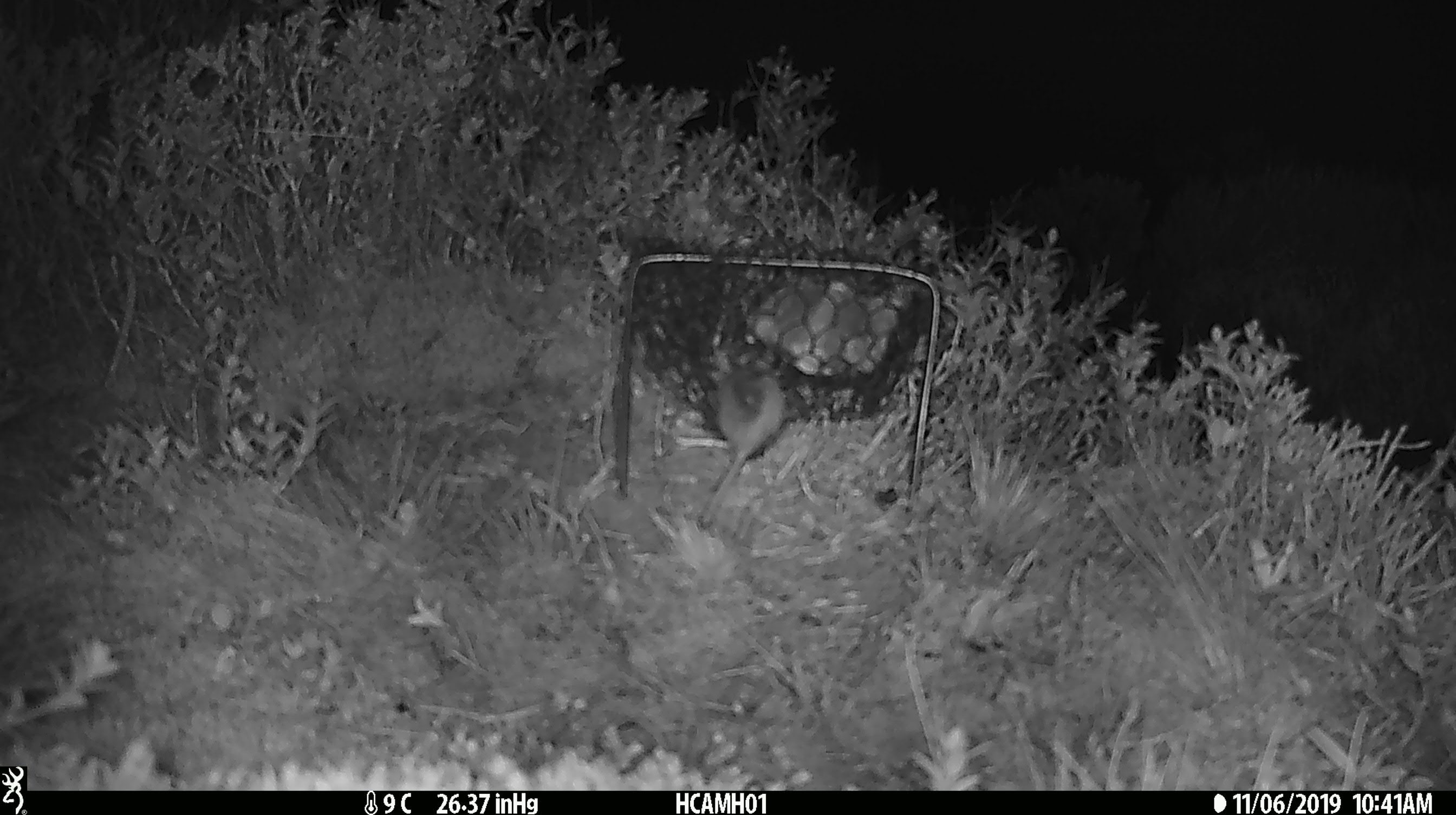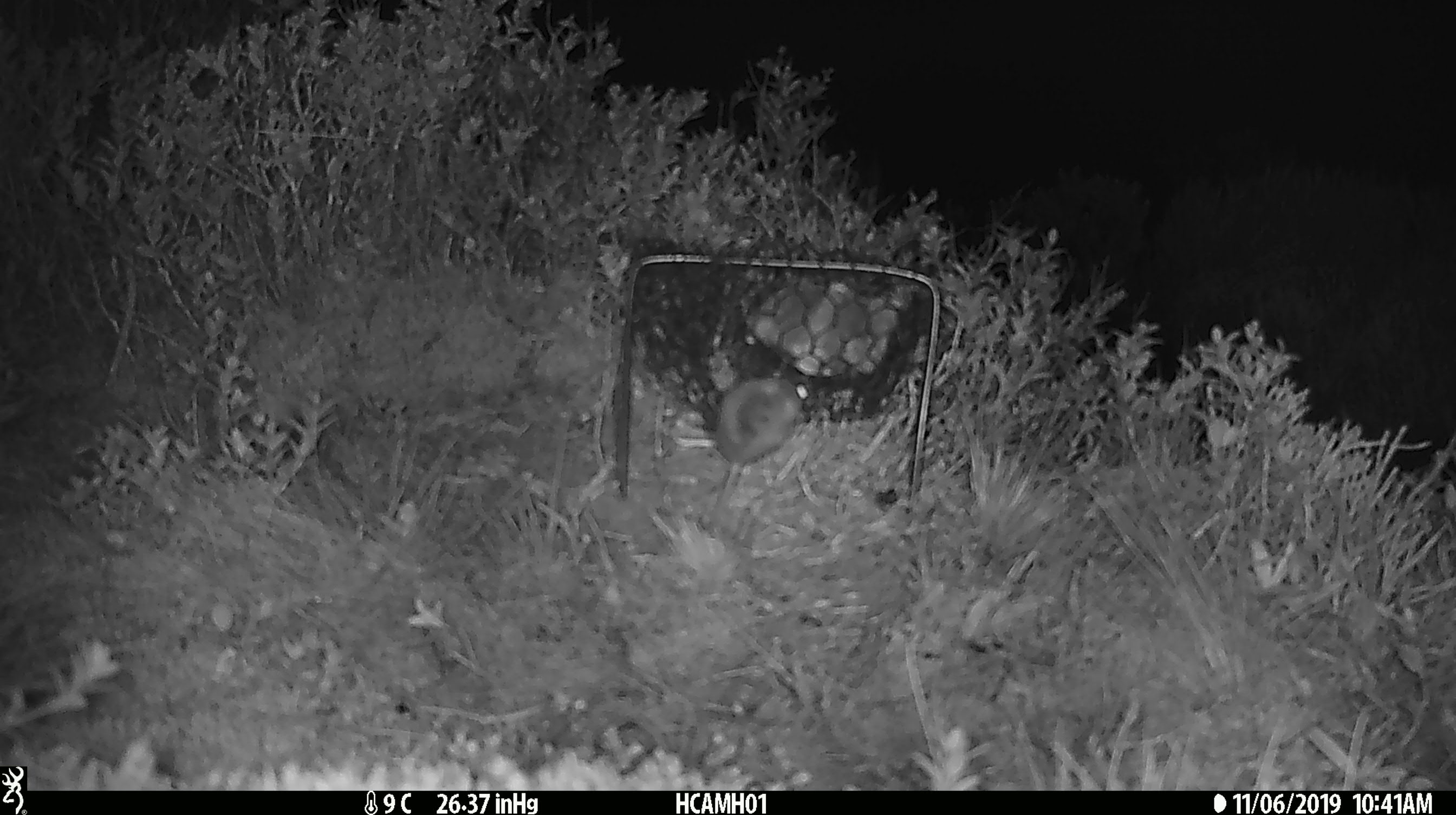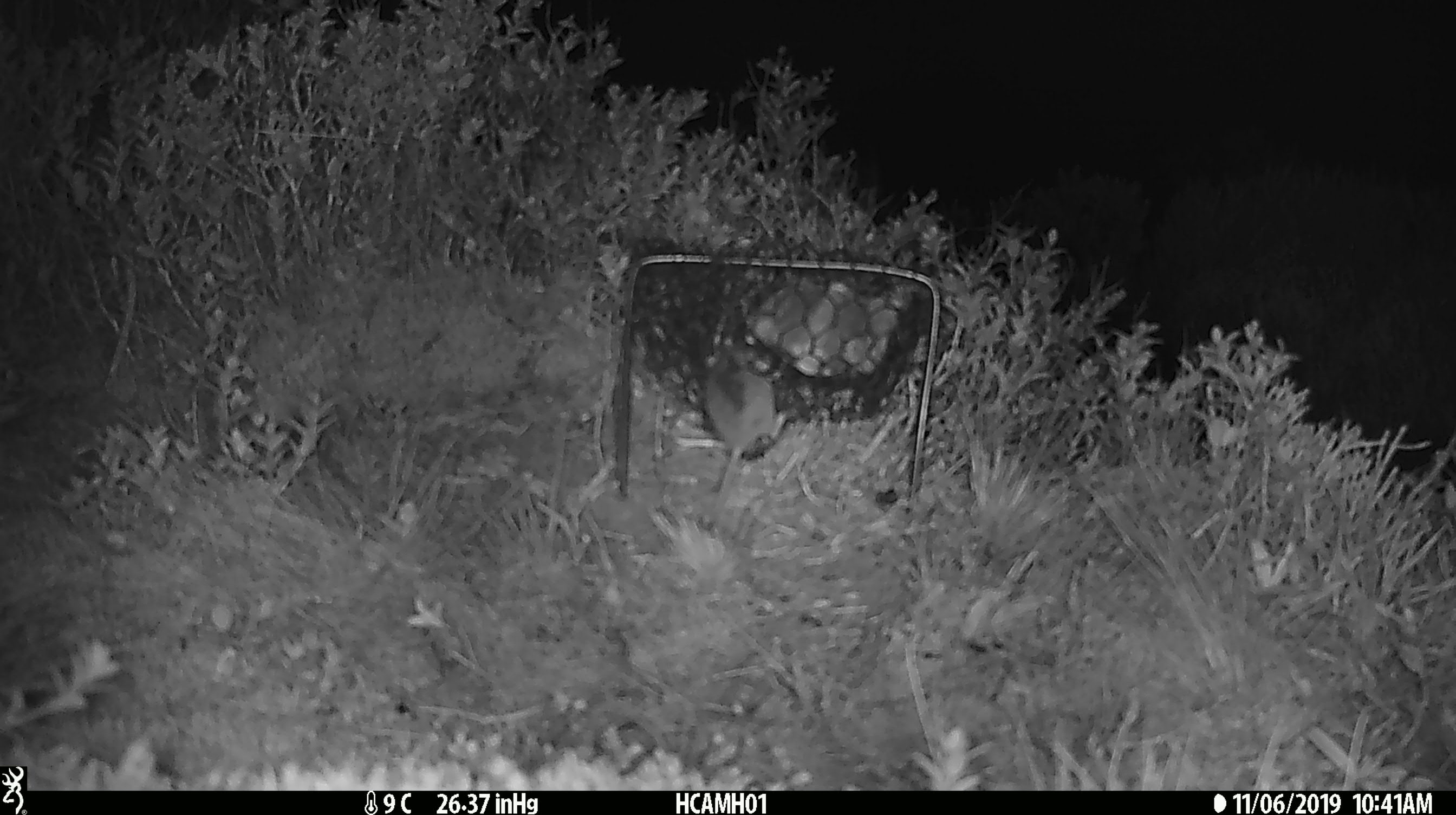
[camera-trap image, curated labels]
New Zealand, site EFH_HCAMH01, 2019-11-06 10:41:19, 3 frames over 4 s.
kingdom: Animalia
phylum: Chordata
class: Mammalia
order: Rodentia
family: Muridae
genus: Mus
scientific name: Mus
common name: mouse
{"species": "mouse (Mus)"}